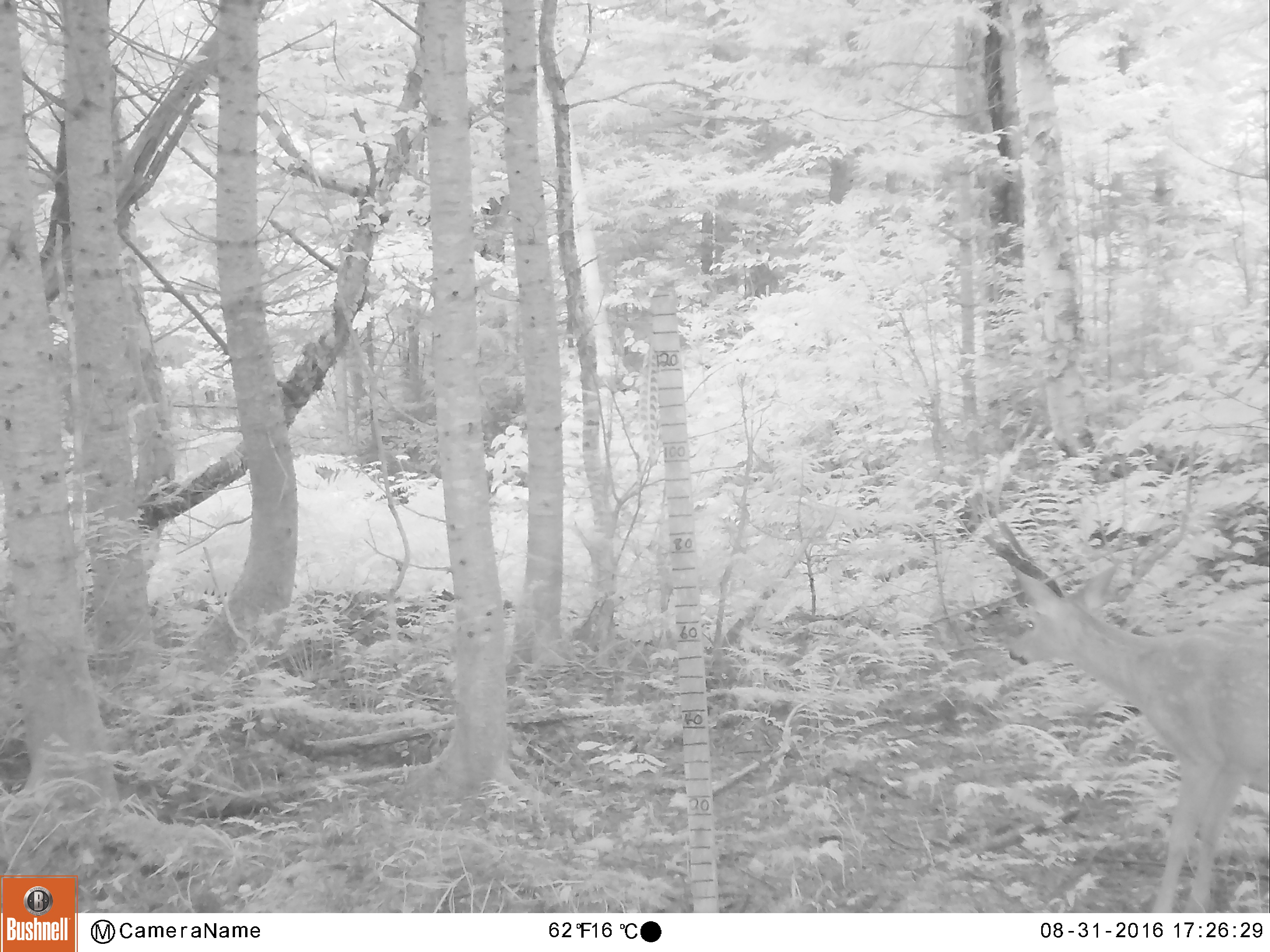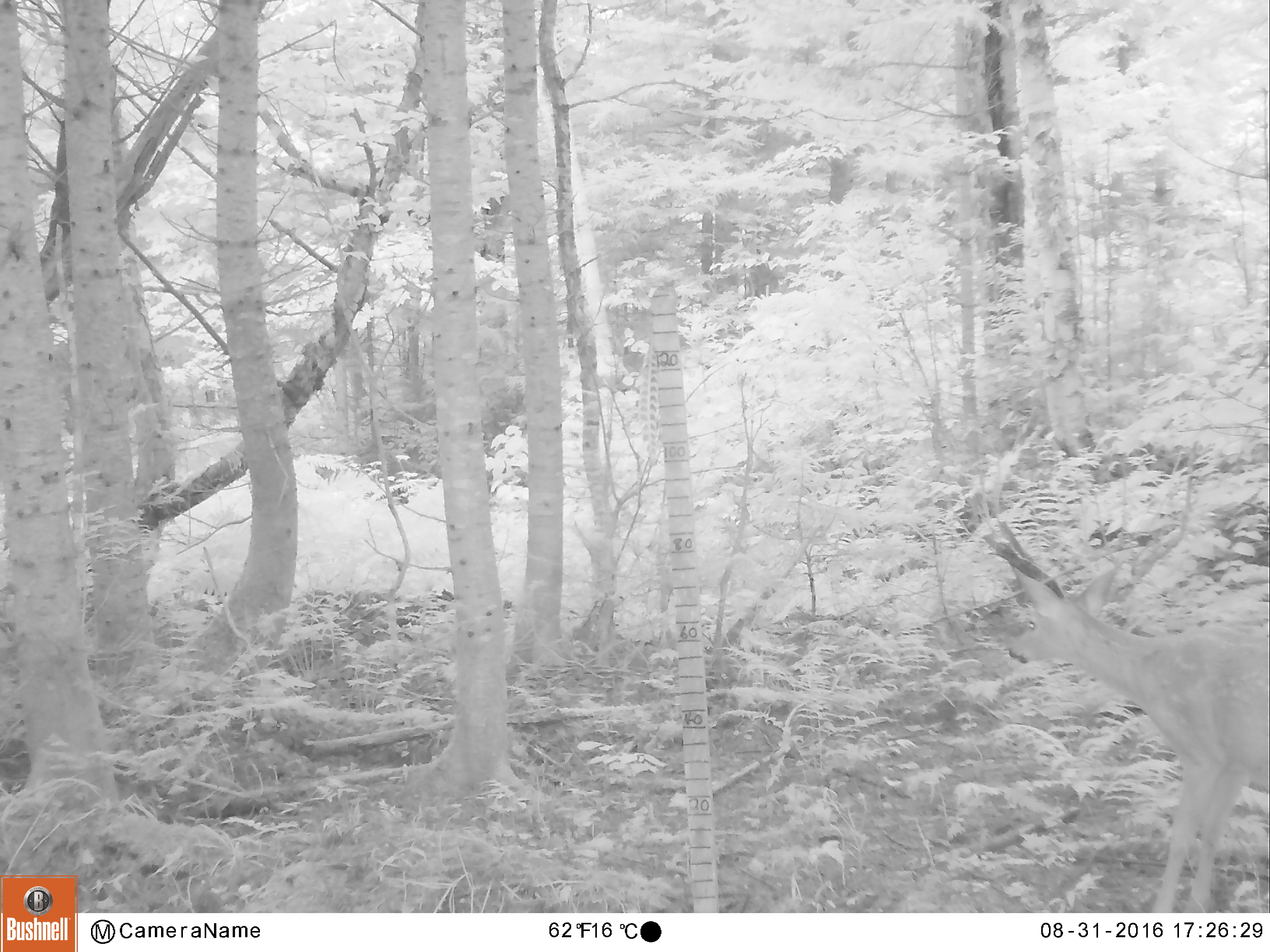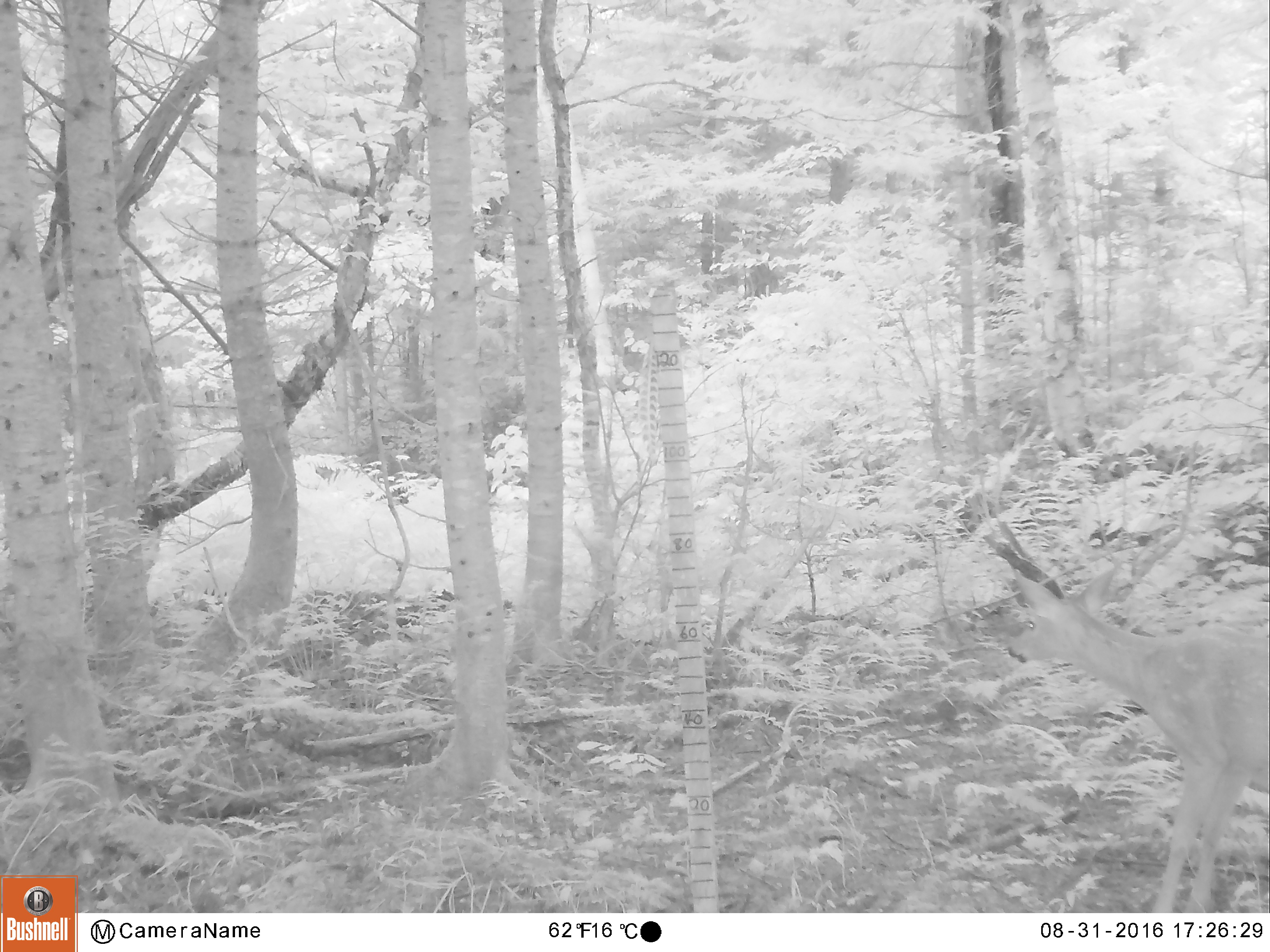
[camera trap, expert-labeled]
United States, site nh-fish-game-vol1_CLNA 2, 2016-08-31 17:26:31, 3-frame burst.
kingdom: Animalia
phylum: Chordata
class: Mammalia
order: Artiodactyla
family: Cervidae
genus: Odocoileus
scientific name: Odocoileus virginianus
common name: white-tailed deer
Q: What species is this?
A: White-tailed deer (Odocoileus virginianus).